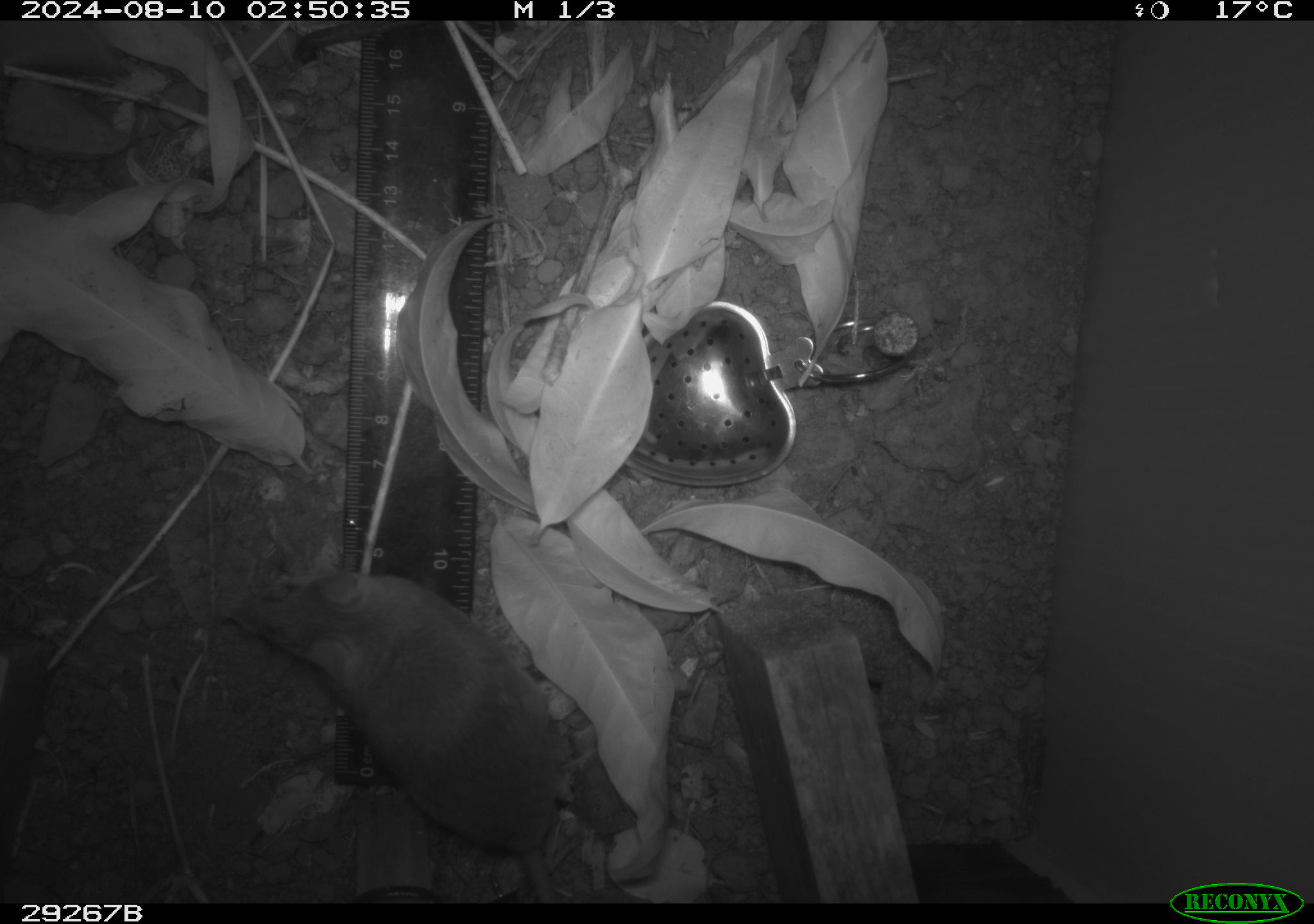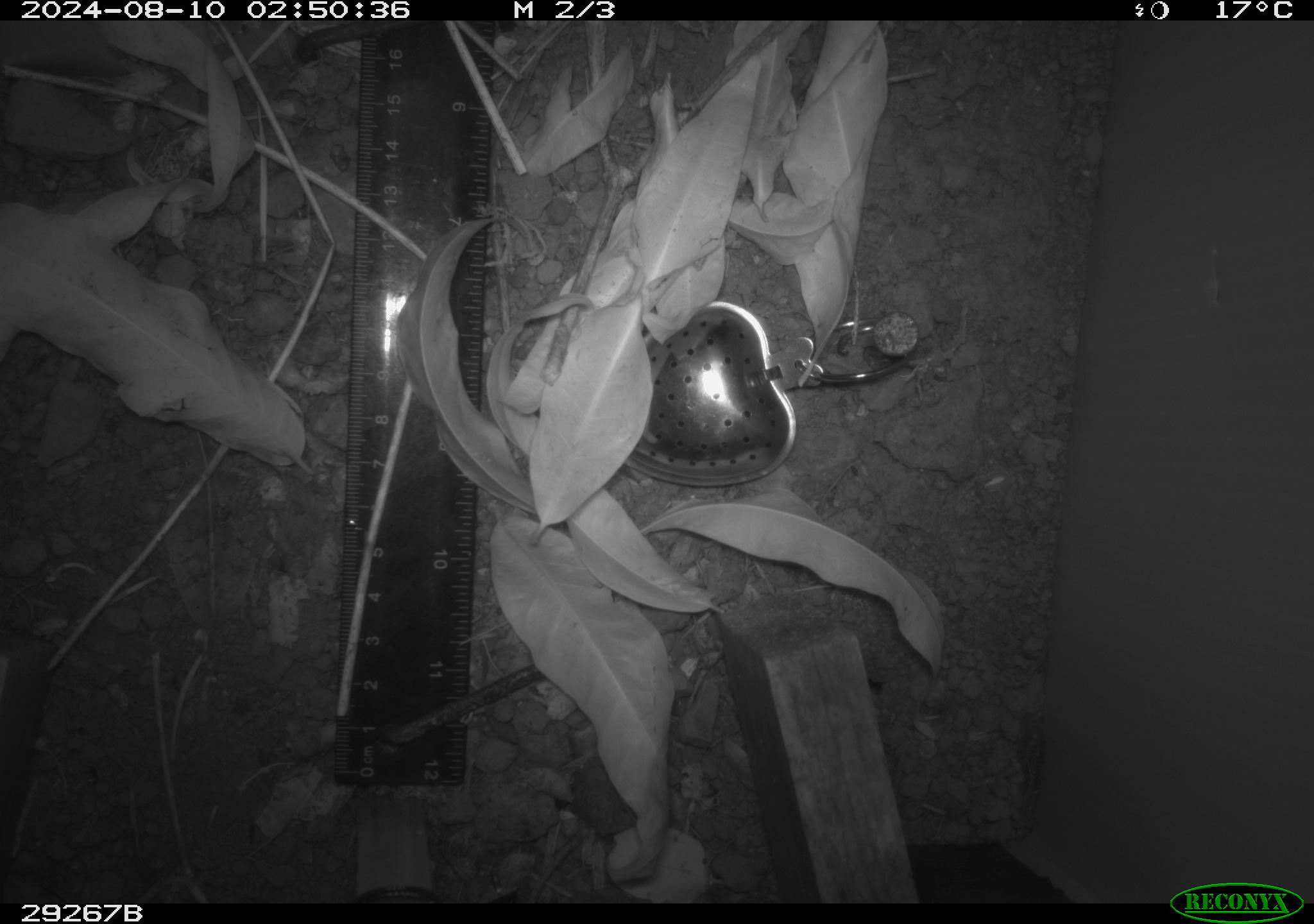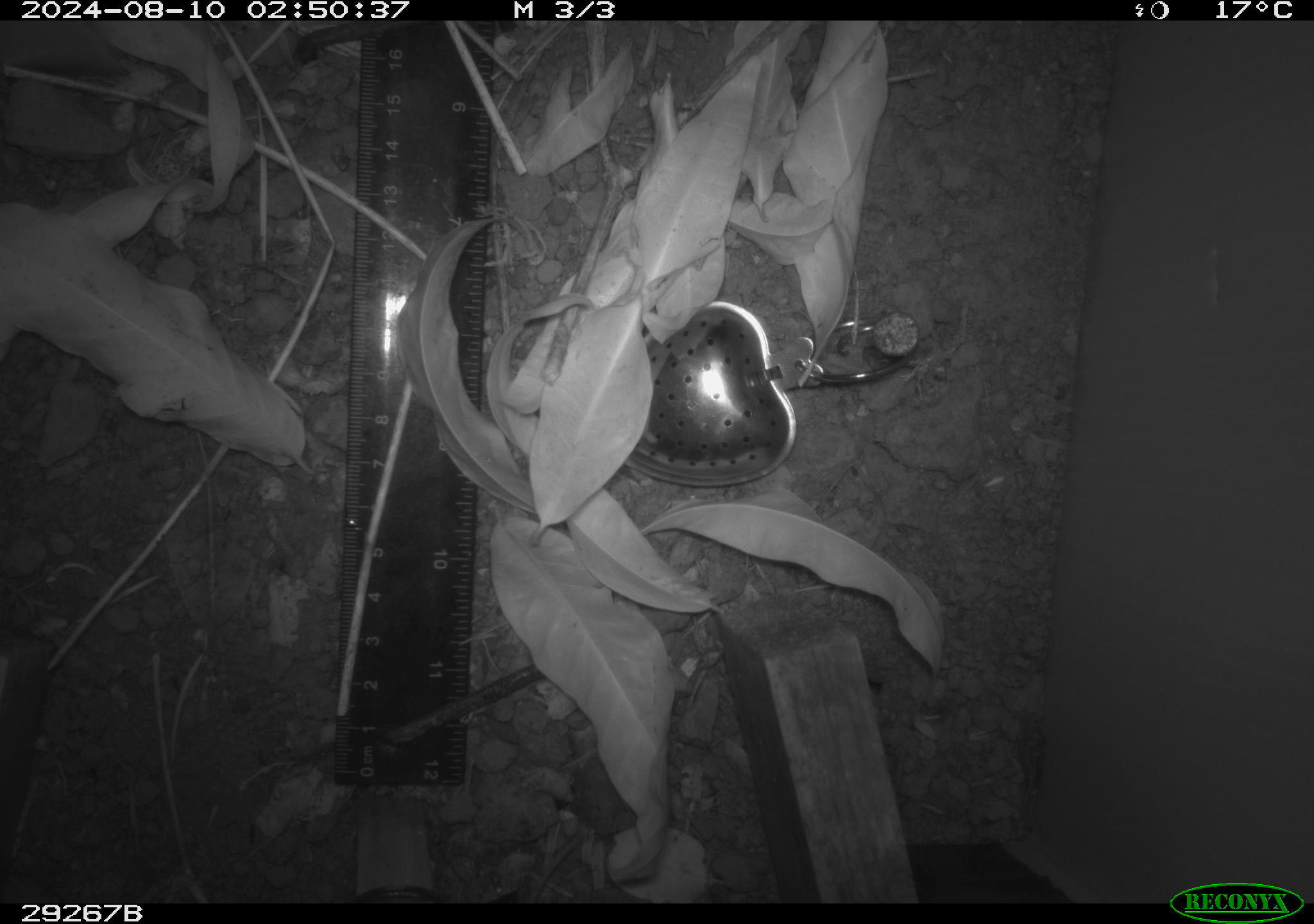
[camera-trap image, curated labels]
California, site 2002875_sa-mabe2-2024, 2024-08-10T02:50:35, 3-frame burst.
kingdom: Animalia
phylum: Chordata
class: Mammalia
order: Rodentia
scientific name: Rodentia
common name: mouse species